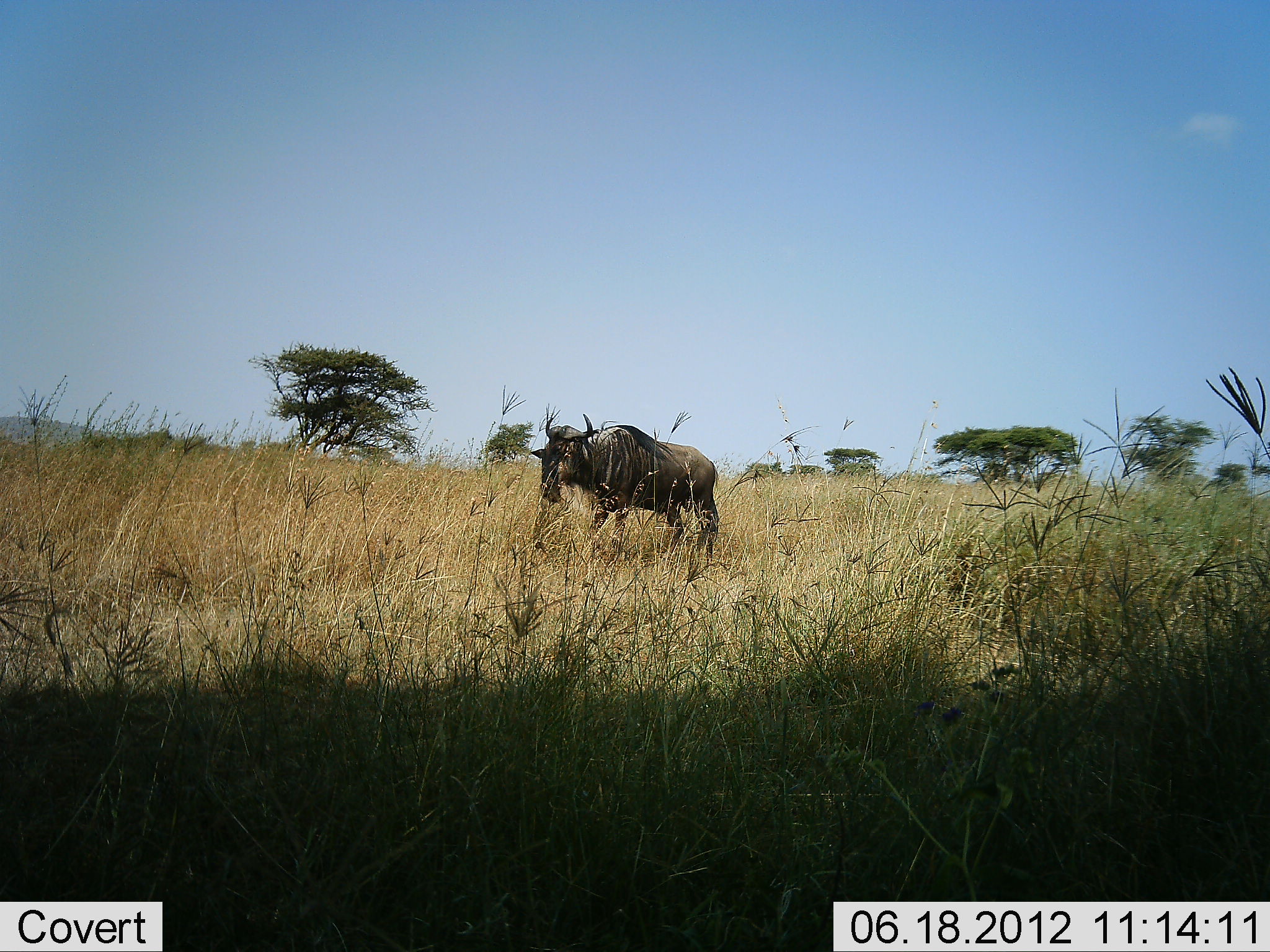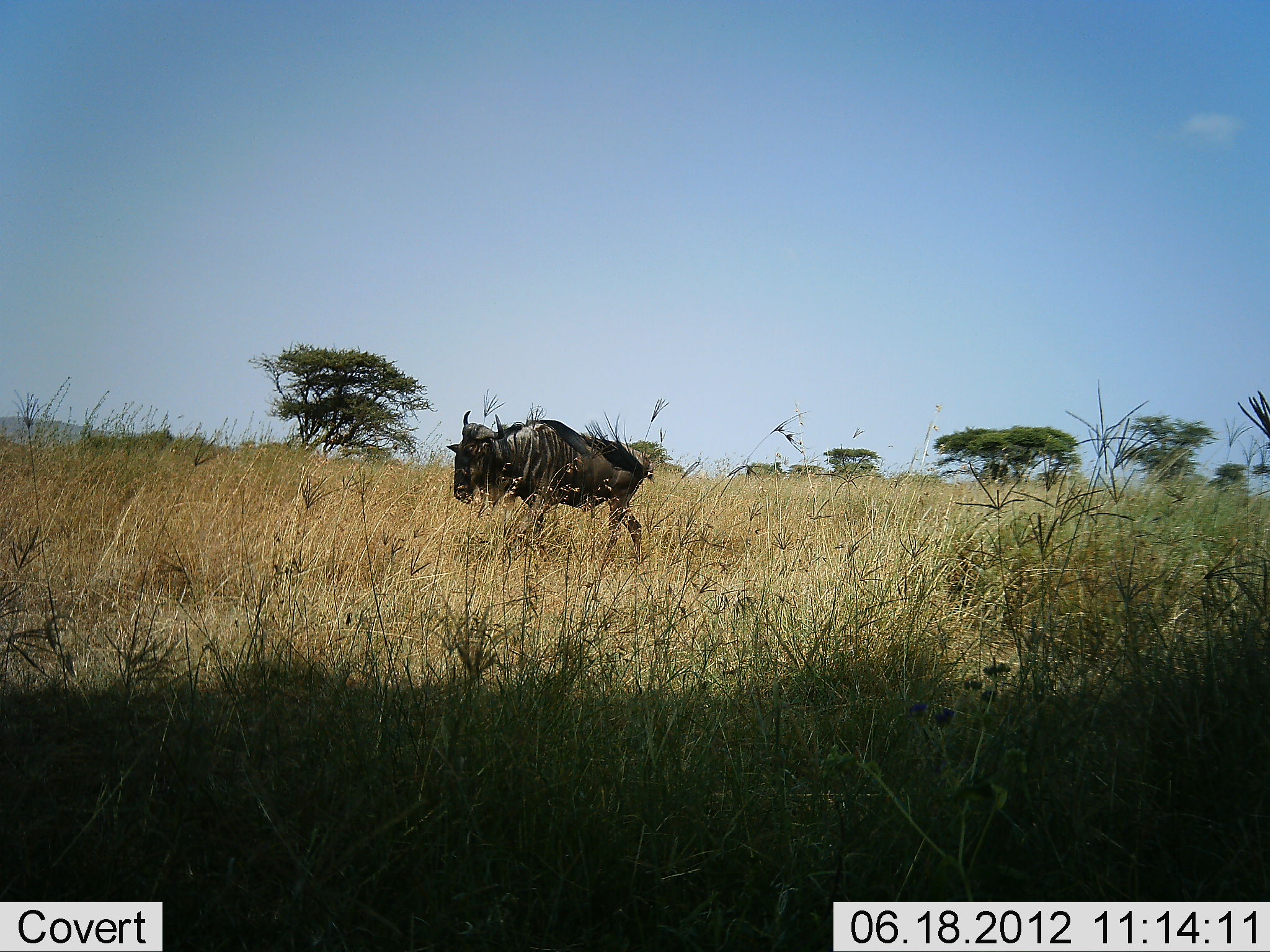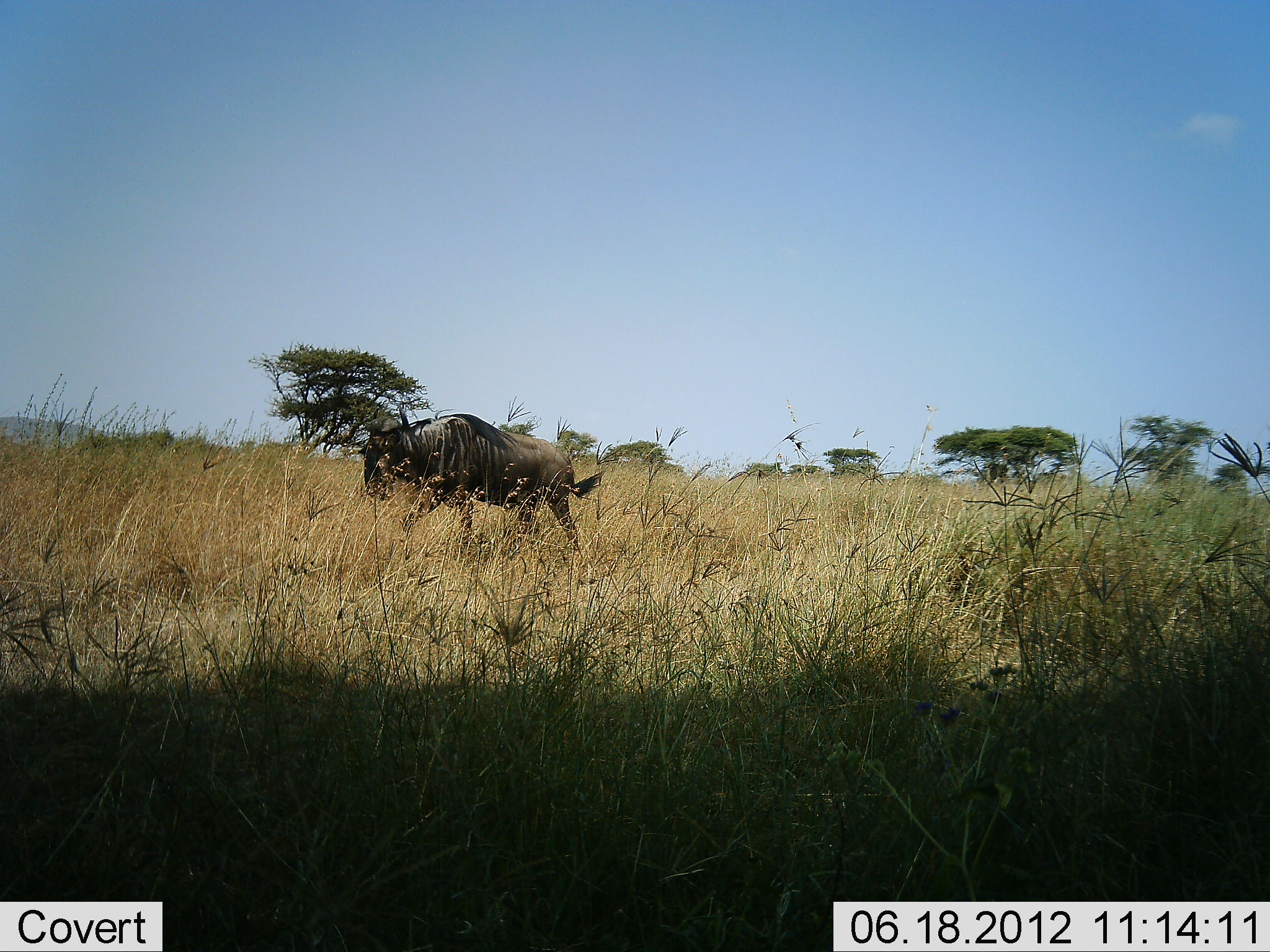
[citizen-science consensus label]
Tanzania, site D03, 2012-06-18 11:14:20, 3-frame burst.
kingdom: Animalia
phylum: Chordata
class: Mammalia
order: Artiodactyla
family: Bovidae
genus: Connochaetes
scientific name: Connochaetes taurinus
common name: blue wildebeest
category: wildebeest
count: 1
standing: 0%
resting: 0%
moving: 100%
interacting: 0%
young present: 0%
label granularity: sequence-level